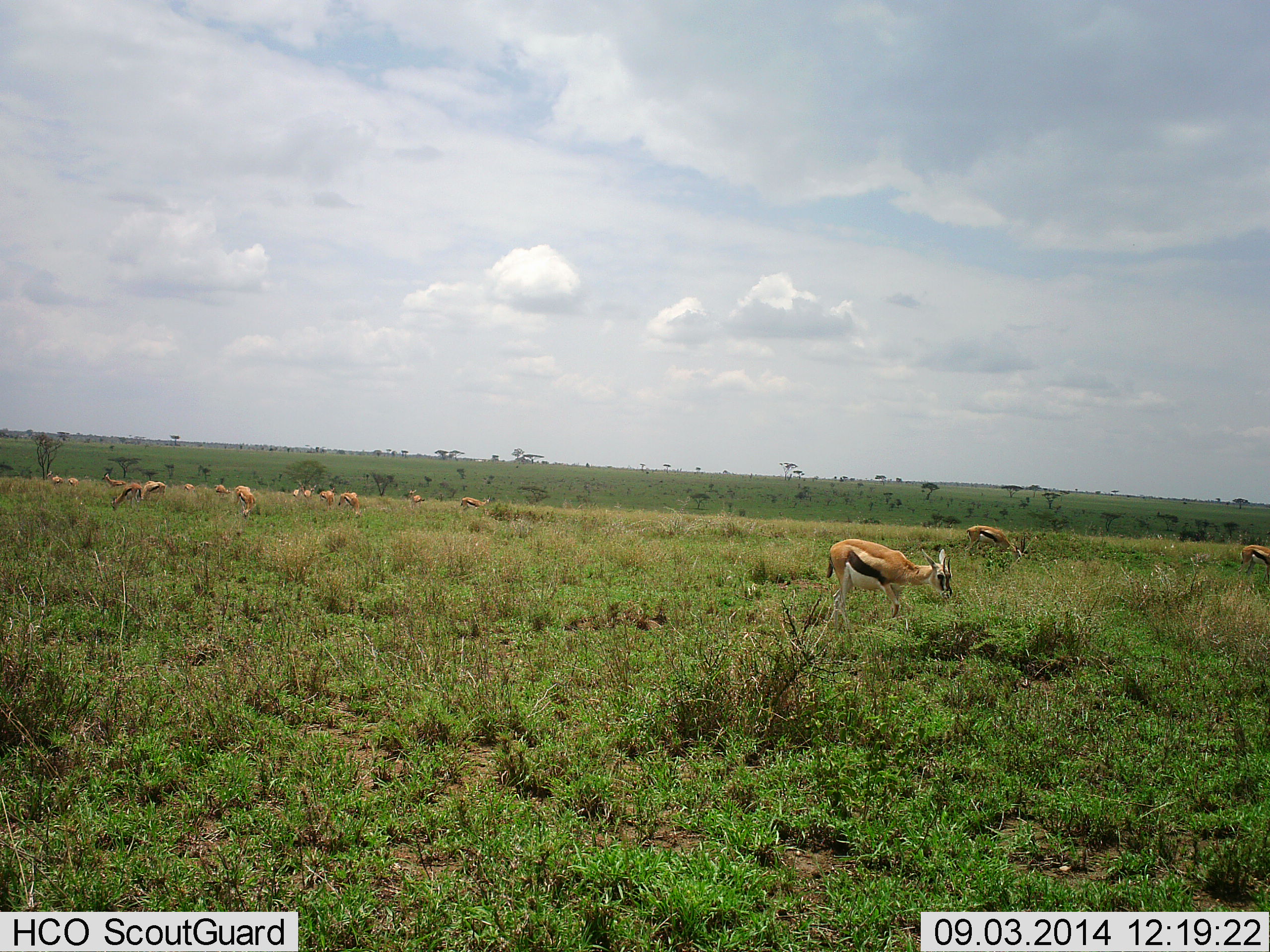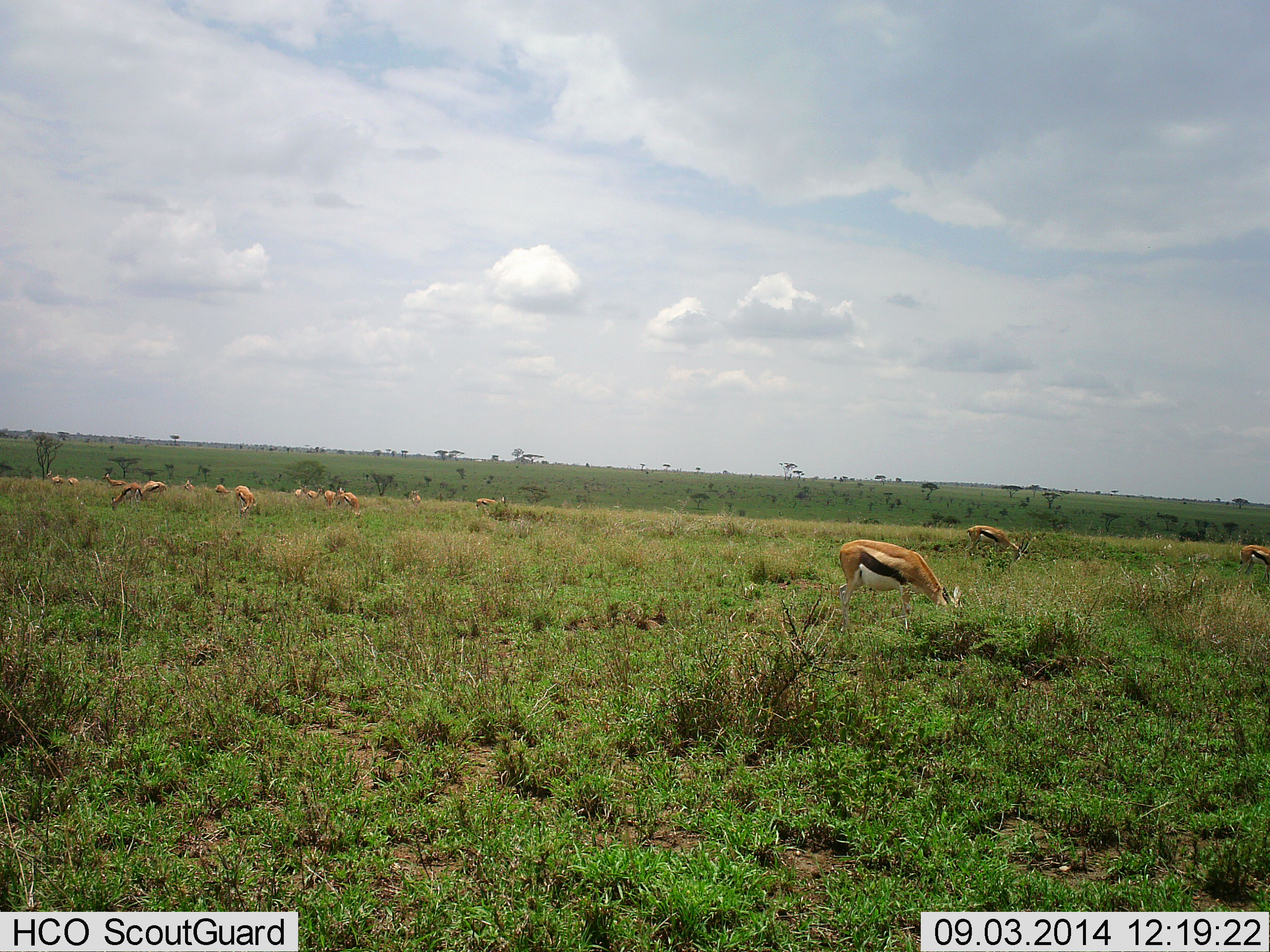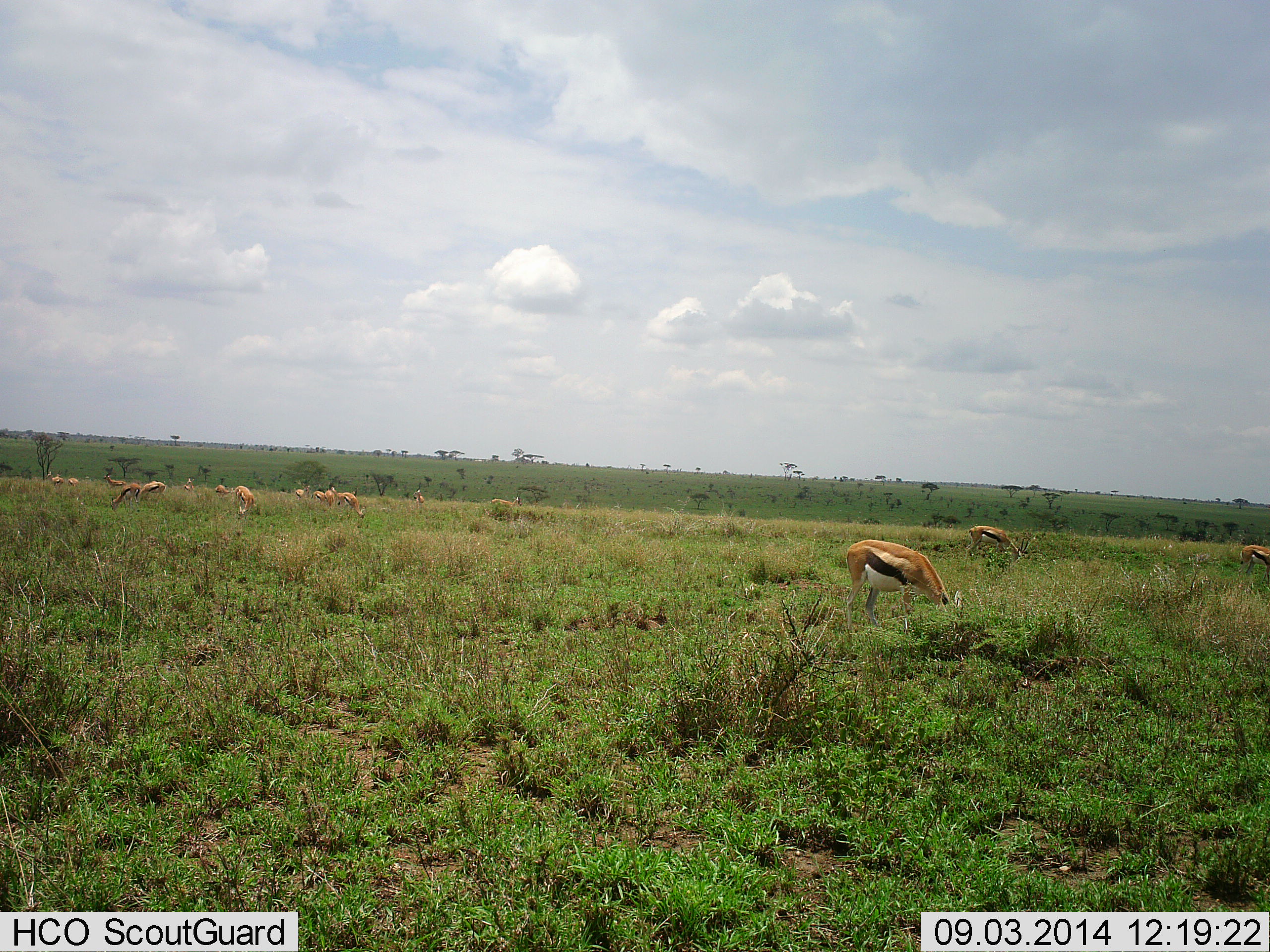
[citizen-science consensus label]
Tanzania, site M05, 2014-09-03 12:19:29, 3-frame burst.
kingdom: Animalia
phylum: Chordata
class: Mammalia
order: Artiodactyla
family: Bovidae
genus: Eudorcas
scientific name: Eudorcas thomsonii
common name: thomson's gazelle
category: gazellethomsons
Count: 11-50.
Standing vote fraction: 20%.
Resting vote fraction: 0%.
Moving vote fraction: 10%.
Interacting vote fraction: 0%.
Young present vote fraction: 0%.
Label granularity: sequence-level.